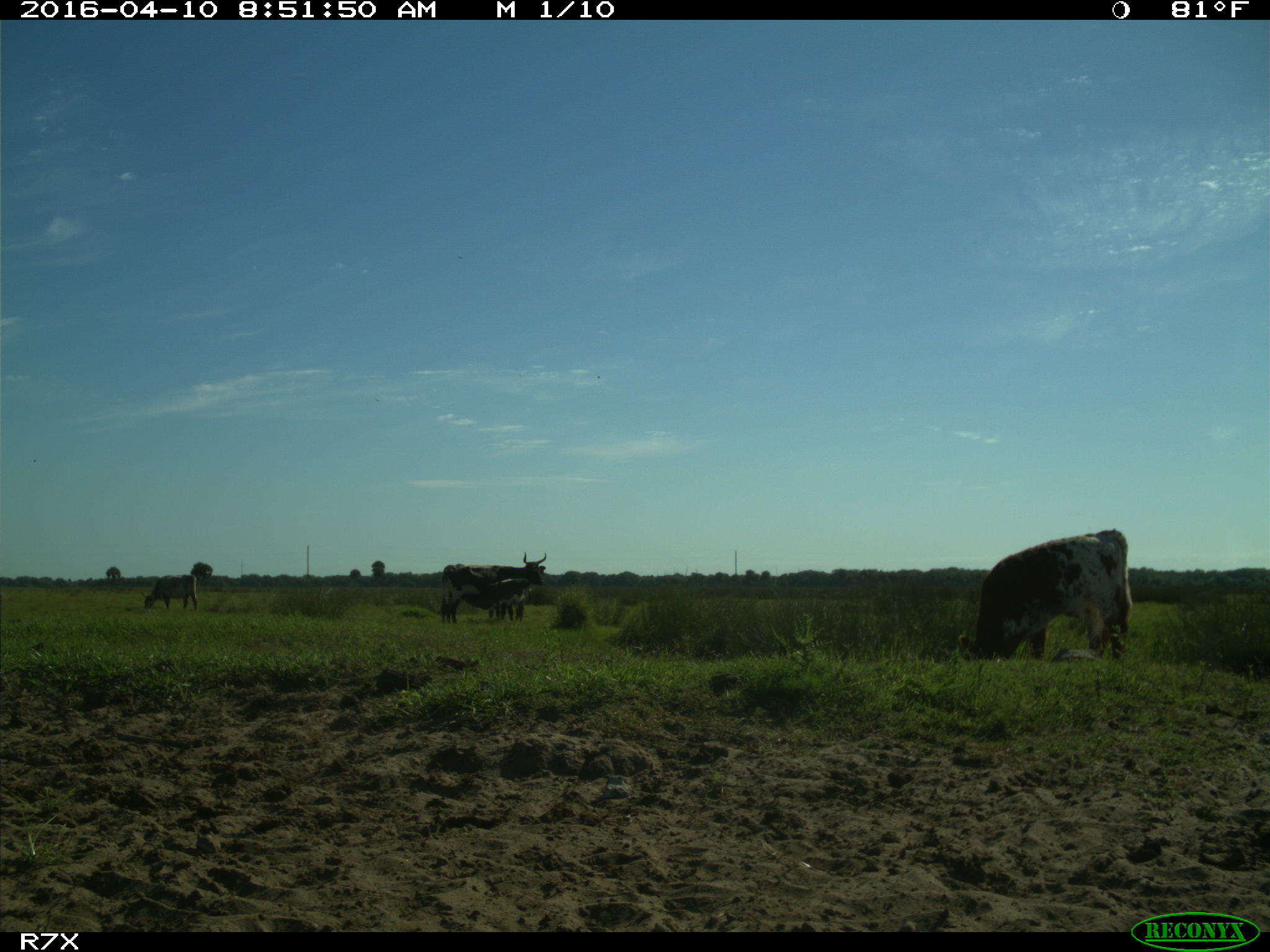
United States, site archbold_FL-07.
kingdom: Animalia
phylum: Chordata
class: Mammalia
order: Artiodactyla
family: Bovidae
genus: Bos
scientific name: Bos taurus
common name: domestic cow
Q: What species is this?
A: Bos taurus (domestic cow).